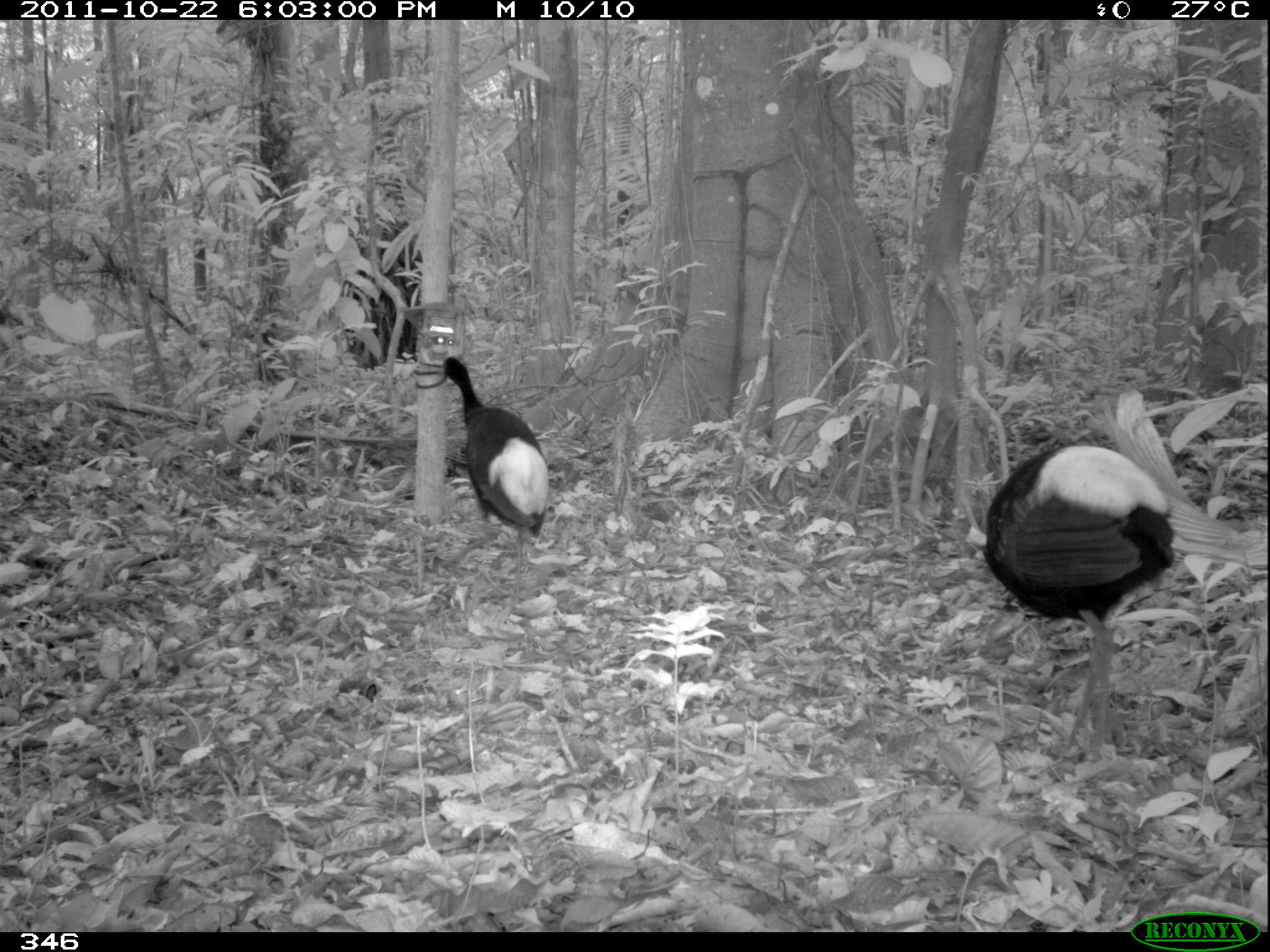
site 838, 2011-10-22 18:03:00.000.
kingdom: Animalia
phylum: Chordata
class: Aves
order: Gruiformes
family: Psophiidae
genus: Psophia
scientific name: Psophia leucoptera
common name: pale-winged trumpeter